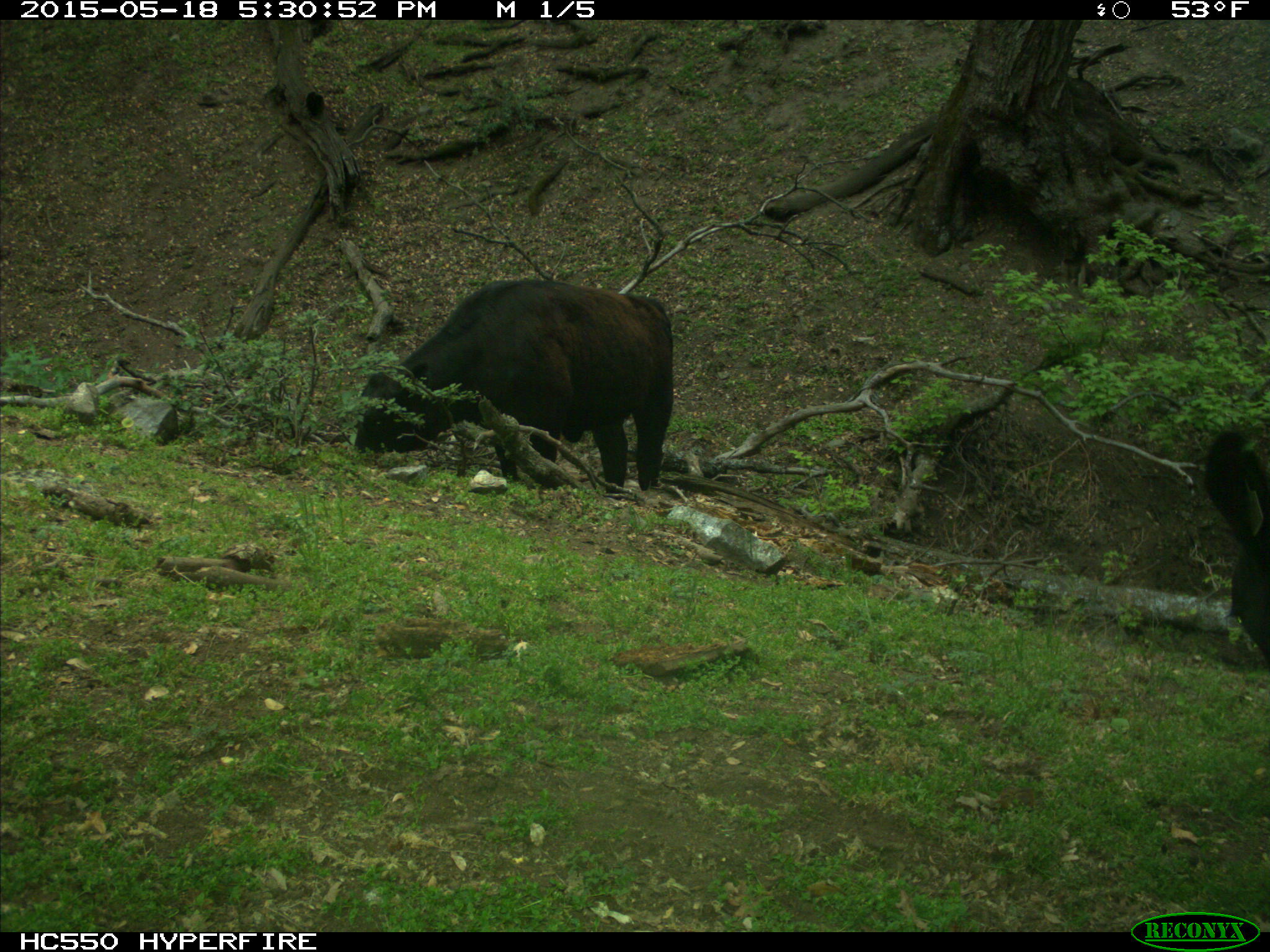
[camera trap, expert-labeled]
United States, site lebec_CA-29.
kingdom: Animalia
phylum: Chordata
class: Mammalia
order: Artiodactyla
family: Bovidae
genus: Bos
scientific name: Bos taurus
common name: domestic cow